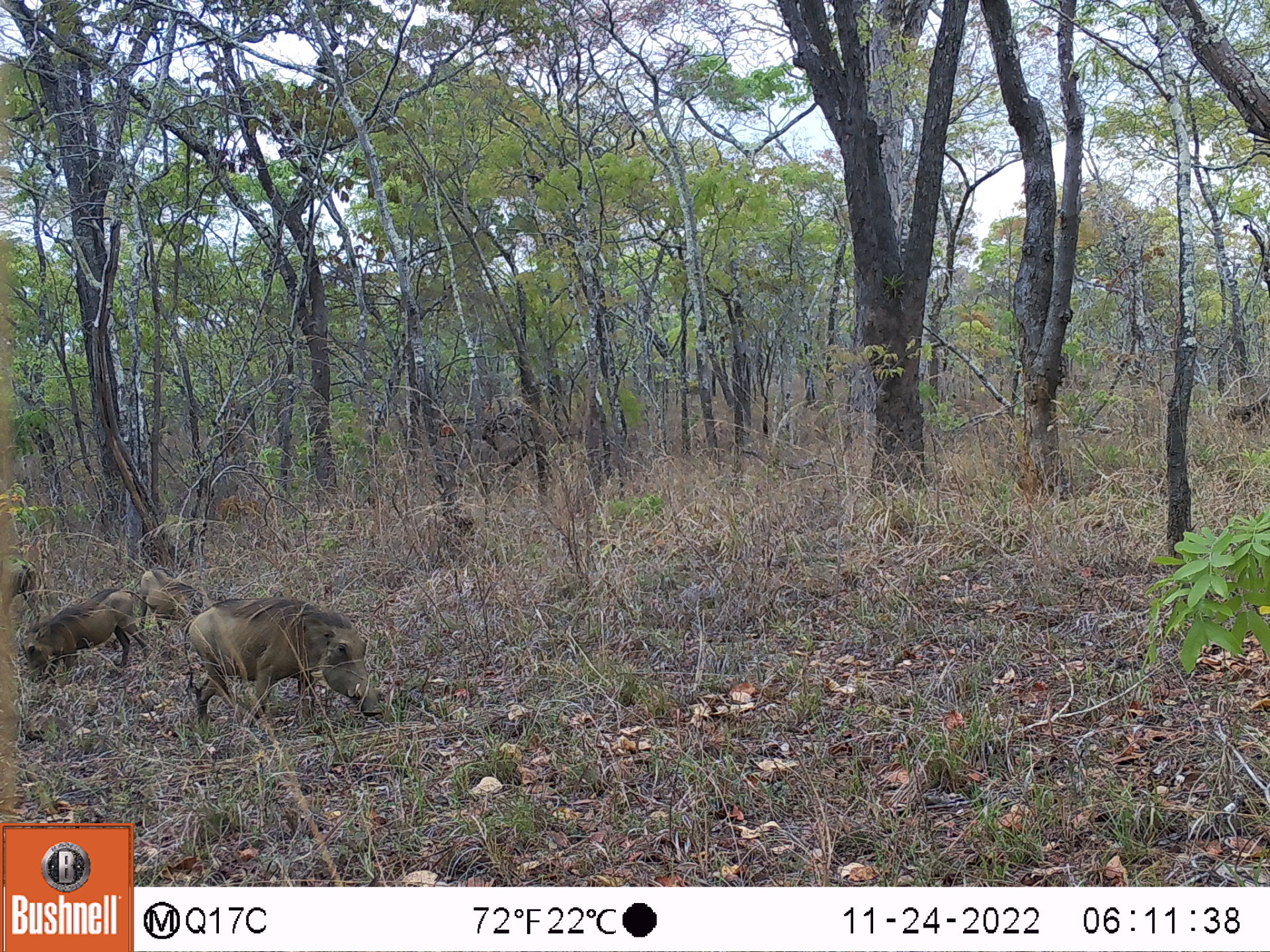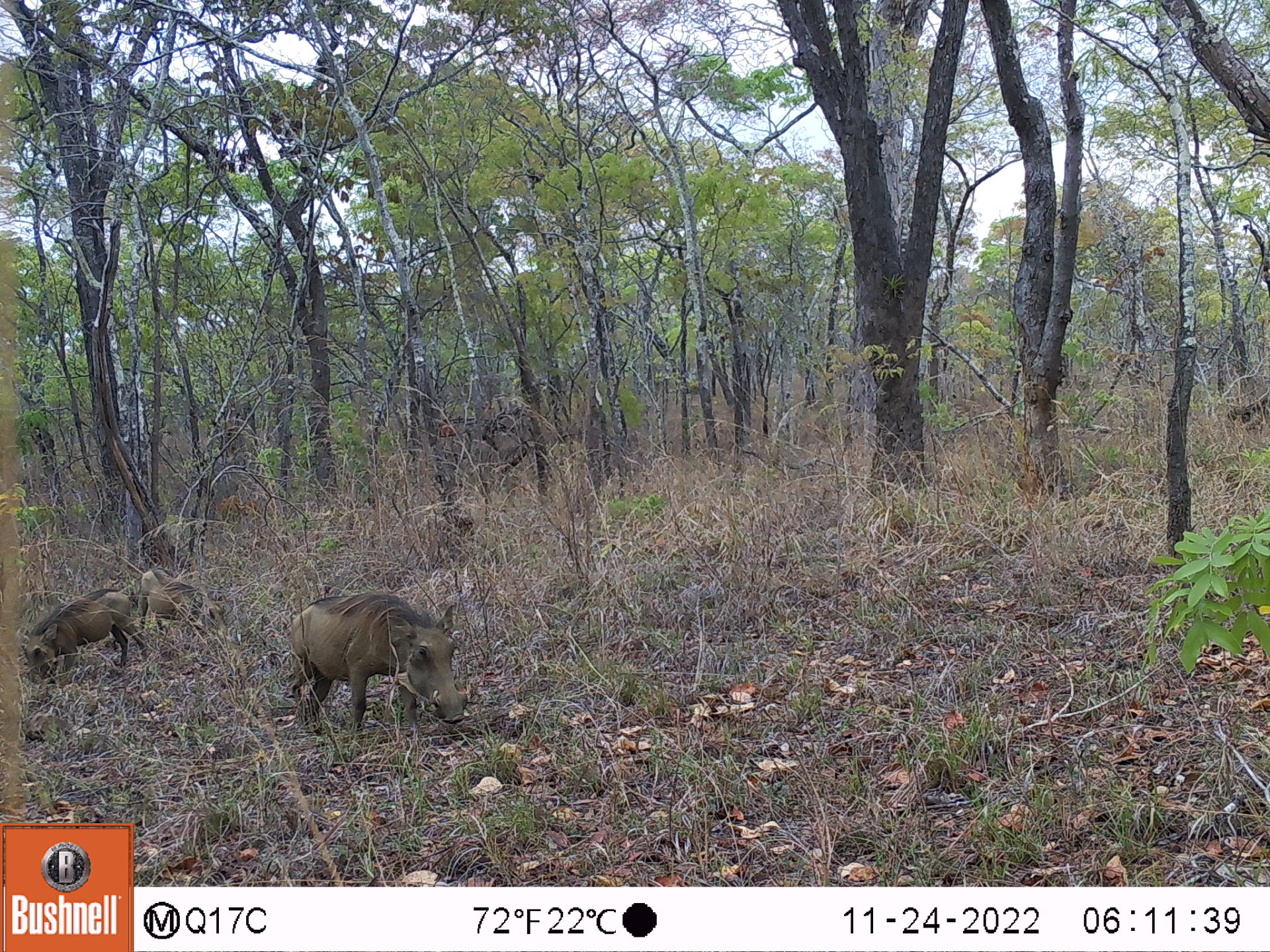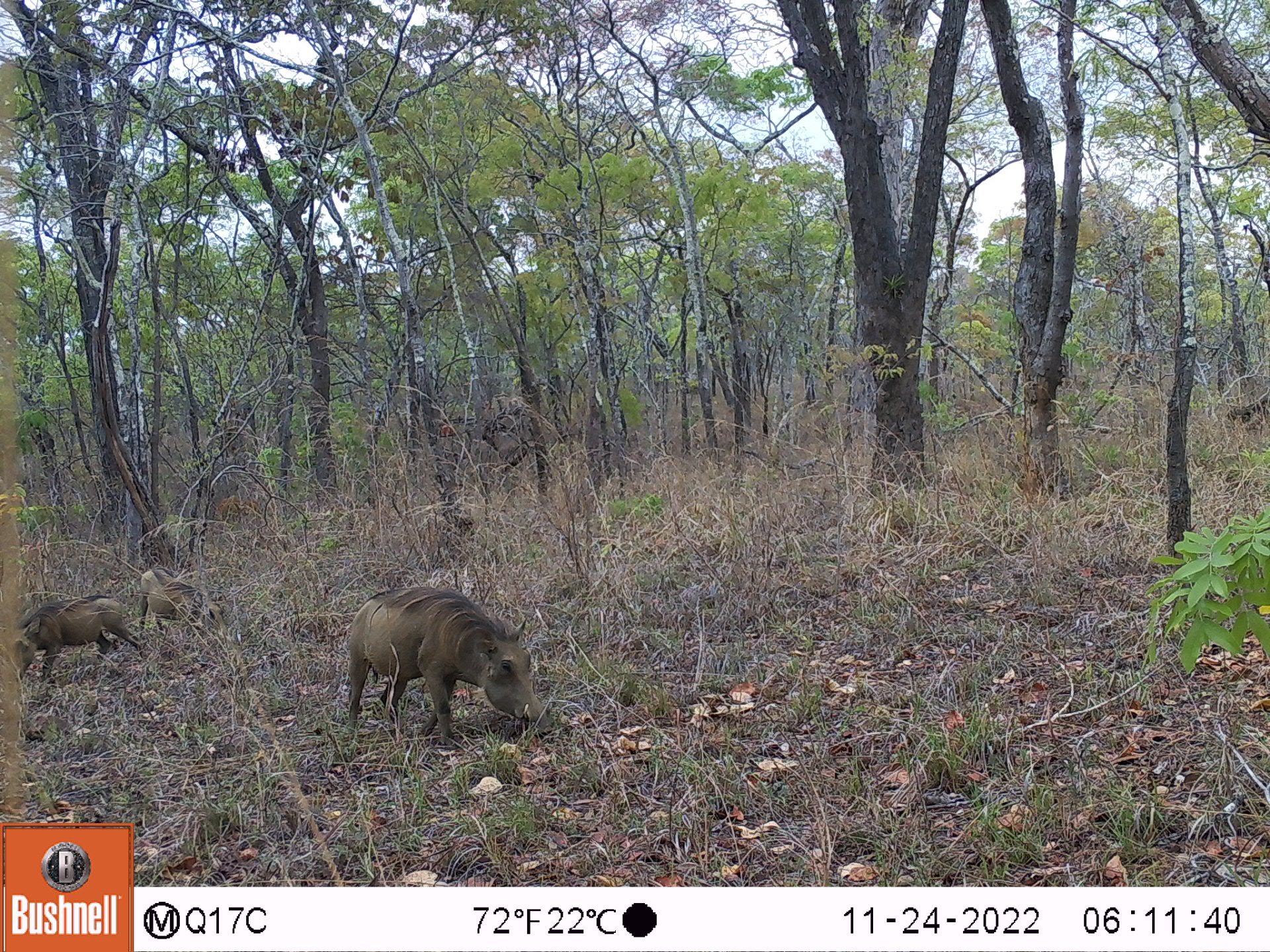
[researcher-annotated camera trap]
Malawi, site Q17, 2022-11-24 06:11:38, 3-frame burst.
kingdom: Animalia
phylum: Chordata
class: Mammalia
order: Artiodactyla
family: Suidae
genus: Phacochoerus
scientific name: Phacochoerus africanus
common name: common warthog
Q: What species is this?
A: Common warthog (Phacochoerus africanus).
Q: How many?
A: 3.